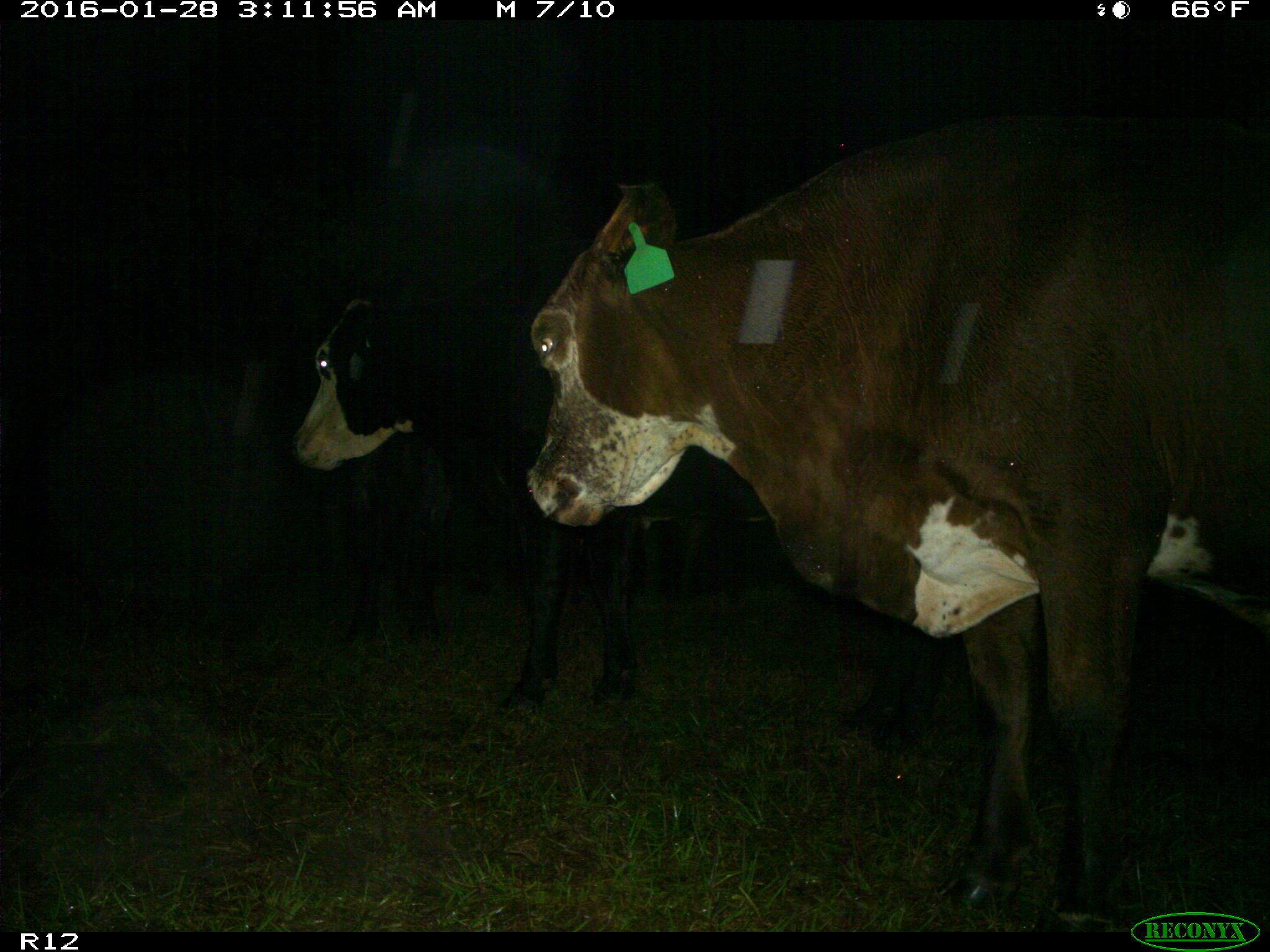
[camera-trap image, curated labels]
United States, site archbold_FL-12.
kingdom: Animalia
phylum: Chordata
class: Mammalia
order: Artiodactyla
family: Bovidae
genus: Bos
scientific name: Bos taurus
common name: domestic cow